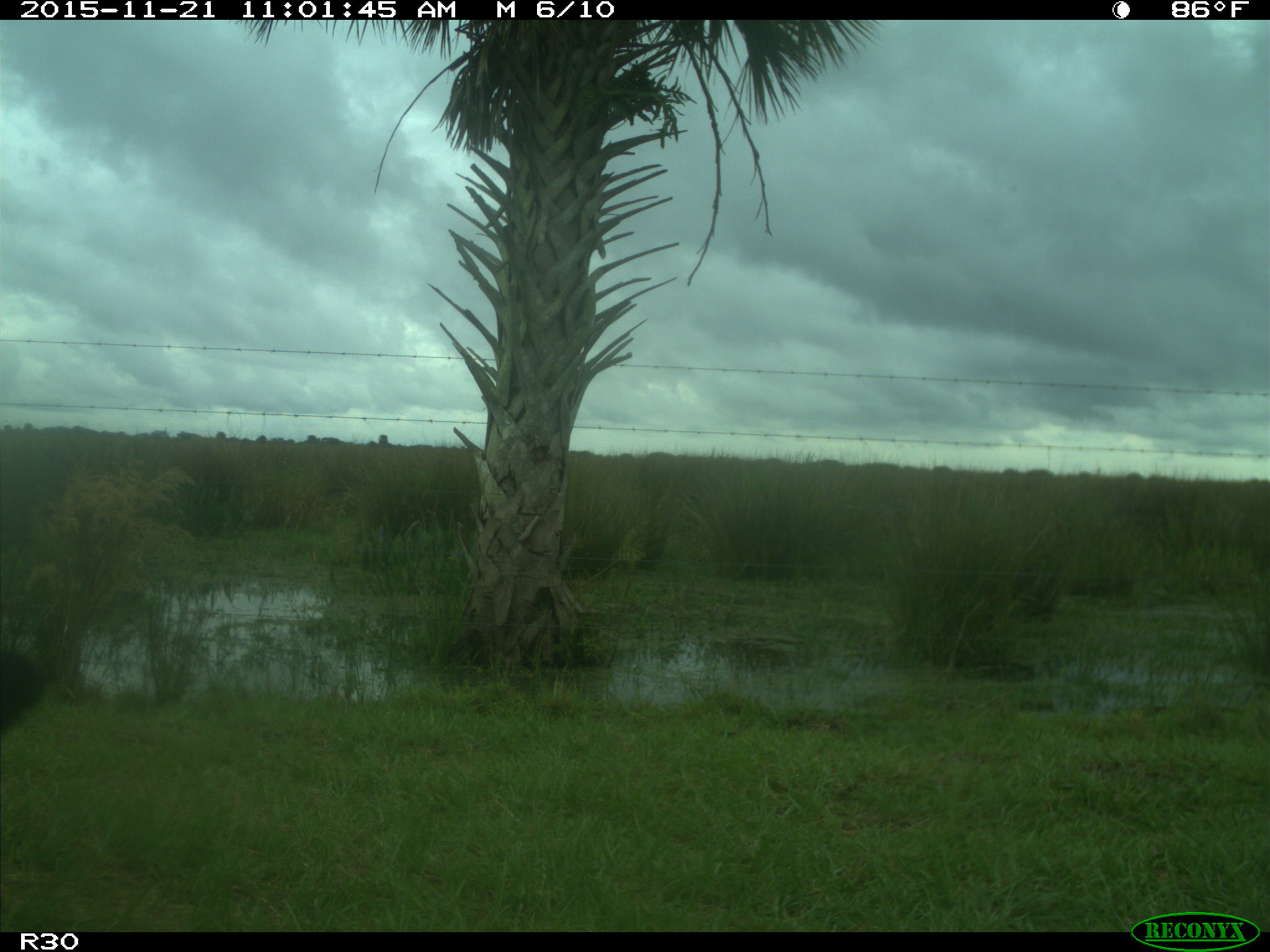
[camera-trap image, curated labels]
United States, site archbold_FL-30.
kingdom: Animalia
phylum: Chordata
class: Mammalia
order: Artiodactyla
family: Bovidae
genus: Bos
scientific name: Bos taurus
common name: domestic cow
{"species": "Bos taurus (domestic cow)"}